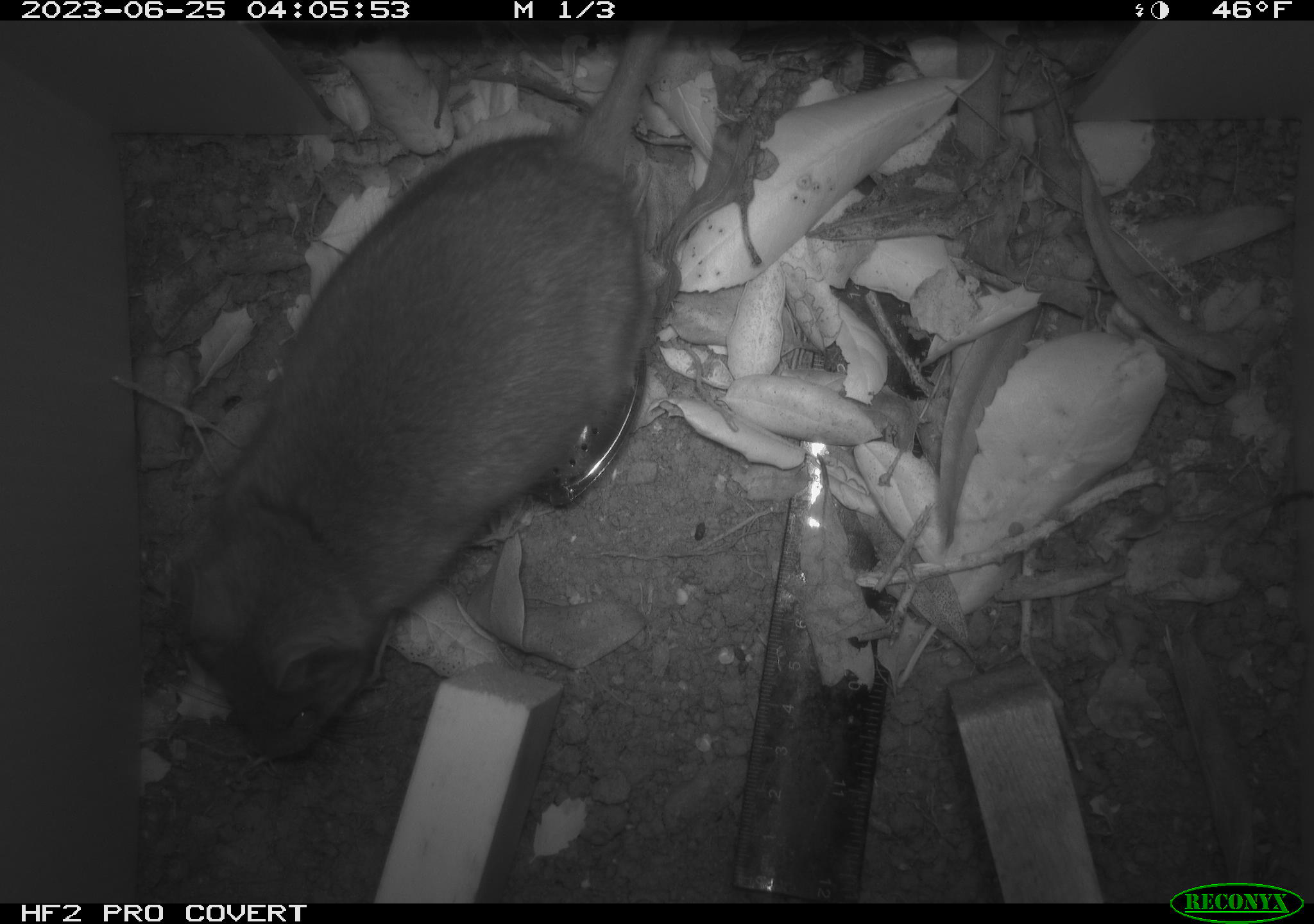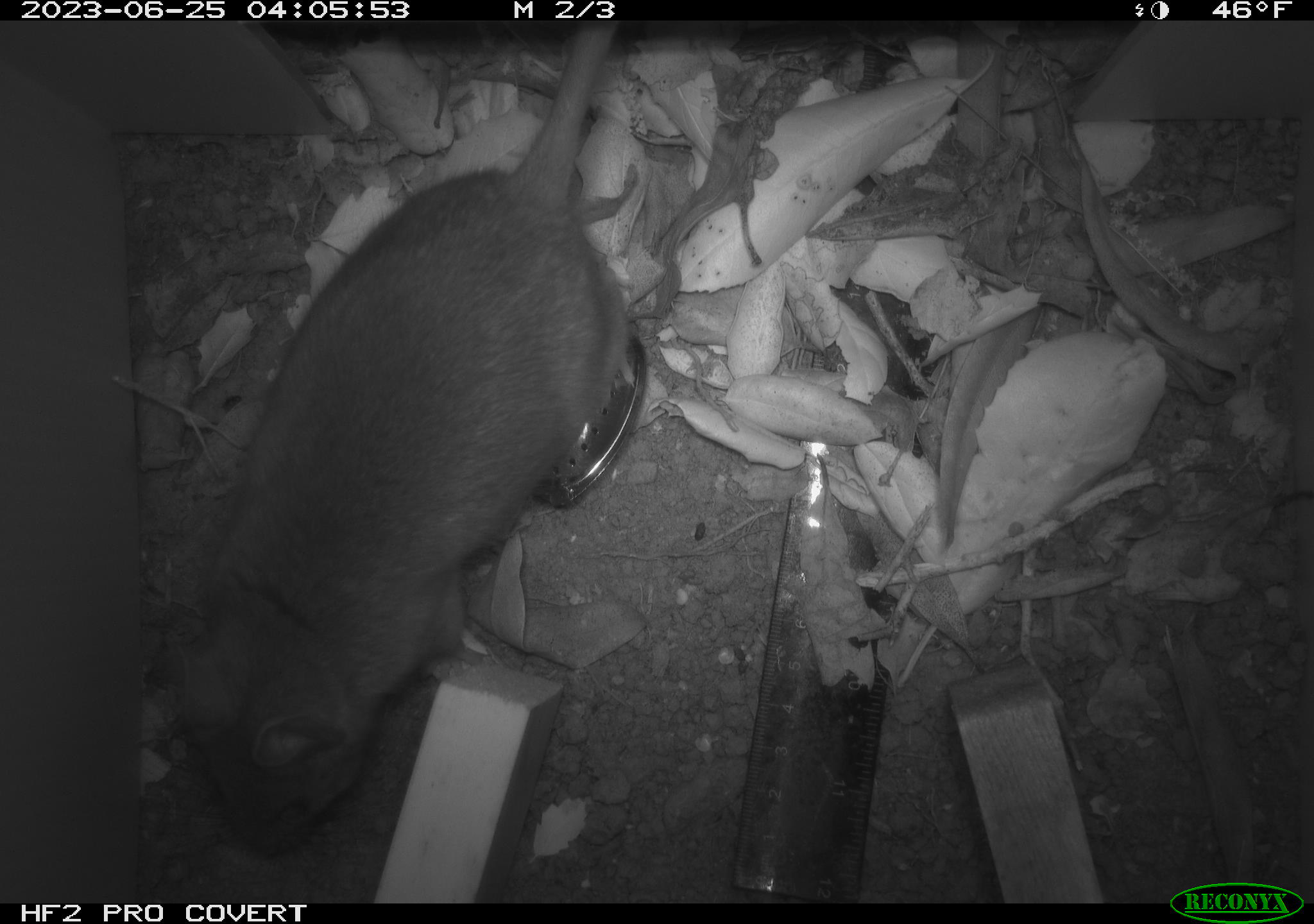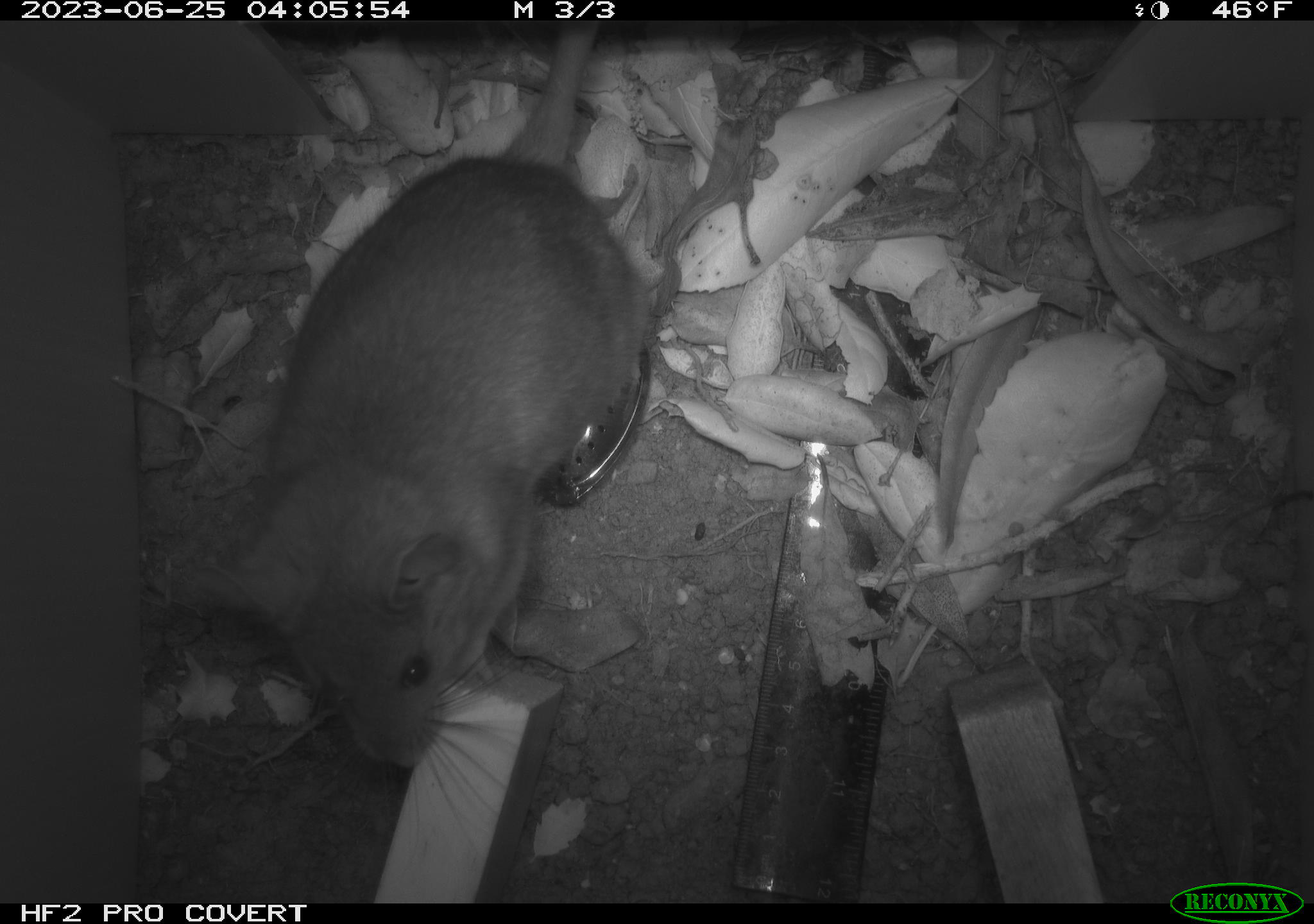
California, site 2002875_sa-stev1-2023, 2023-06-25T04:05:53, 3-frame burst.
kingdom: Animalia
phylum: Chordata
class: Mammalia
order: Rodentia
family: Cricetidae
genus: Neotoma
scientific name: Neotoma fuscipes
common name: dusky-footed woodrat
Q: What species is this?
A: Dusky-footed woodrat (Neotoma fuscipes).